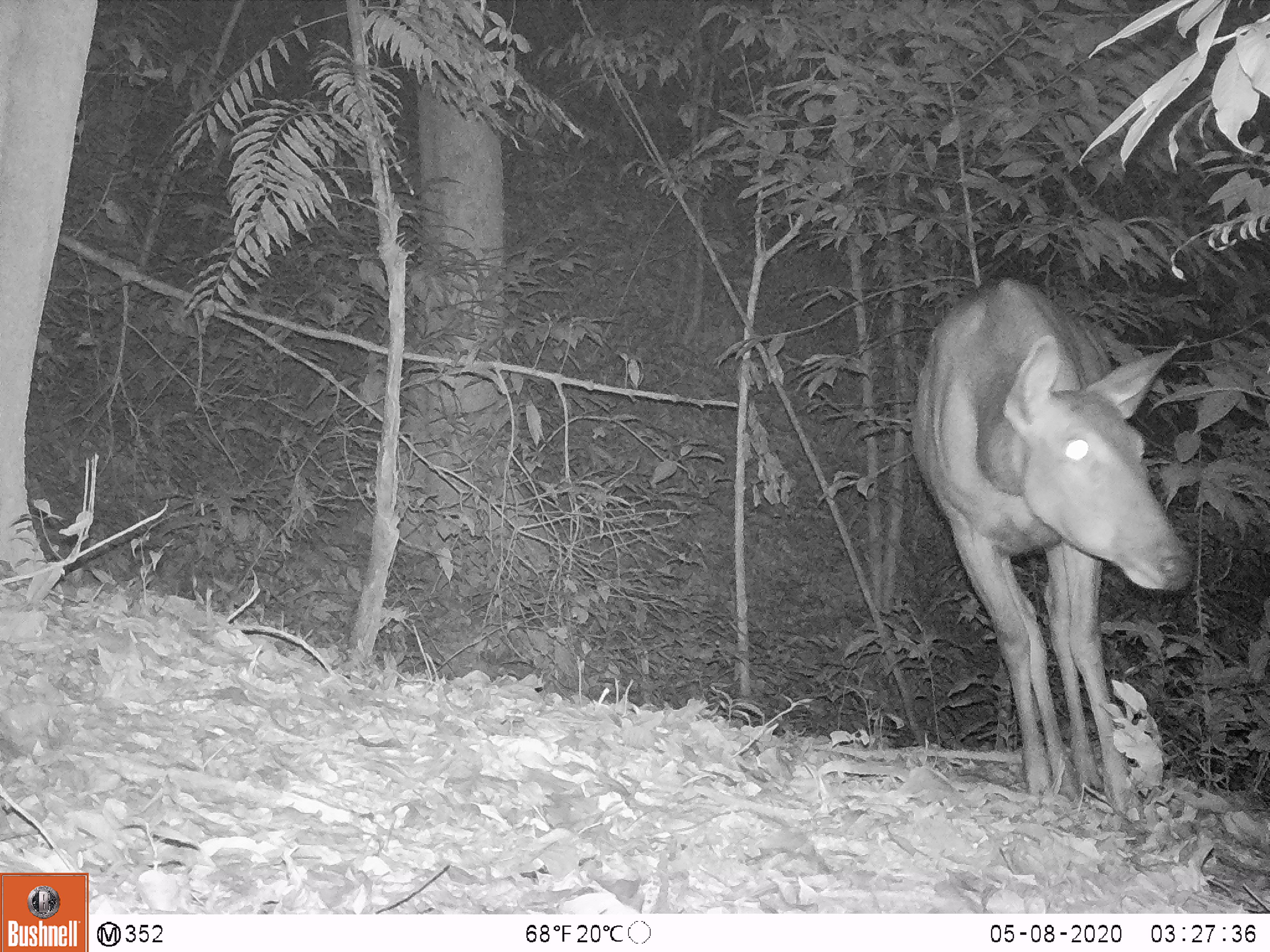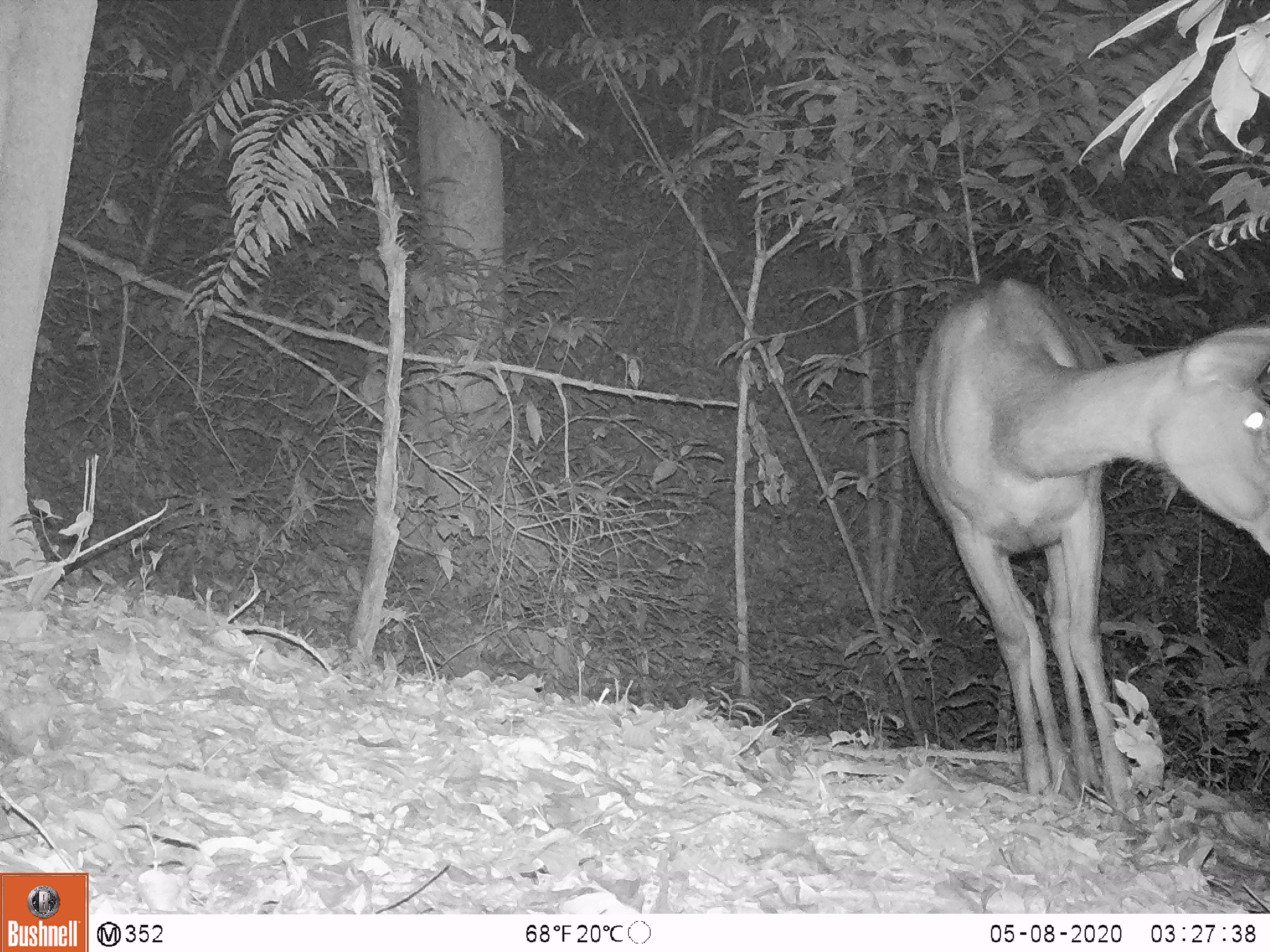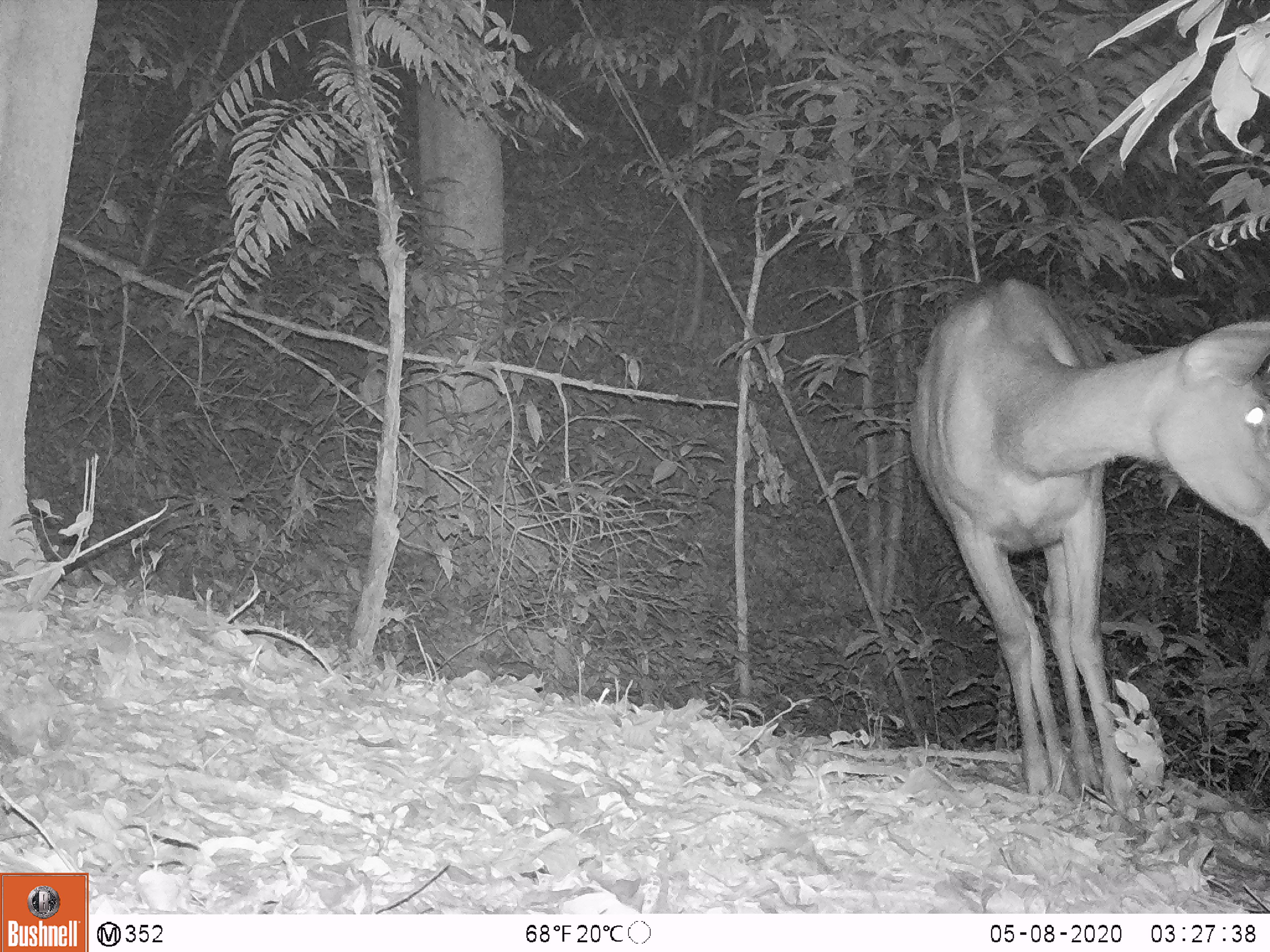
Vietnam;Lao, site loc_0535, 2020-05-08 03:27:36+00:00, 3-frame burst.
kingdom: Animalia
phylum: Chordata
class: Mammalia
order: Artiodactyla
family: Cervidae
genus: Rusa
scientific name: Rusa unicolor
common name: sambar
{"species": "sambar (Rusa unicolor)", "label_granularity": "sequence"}